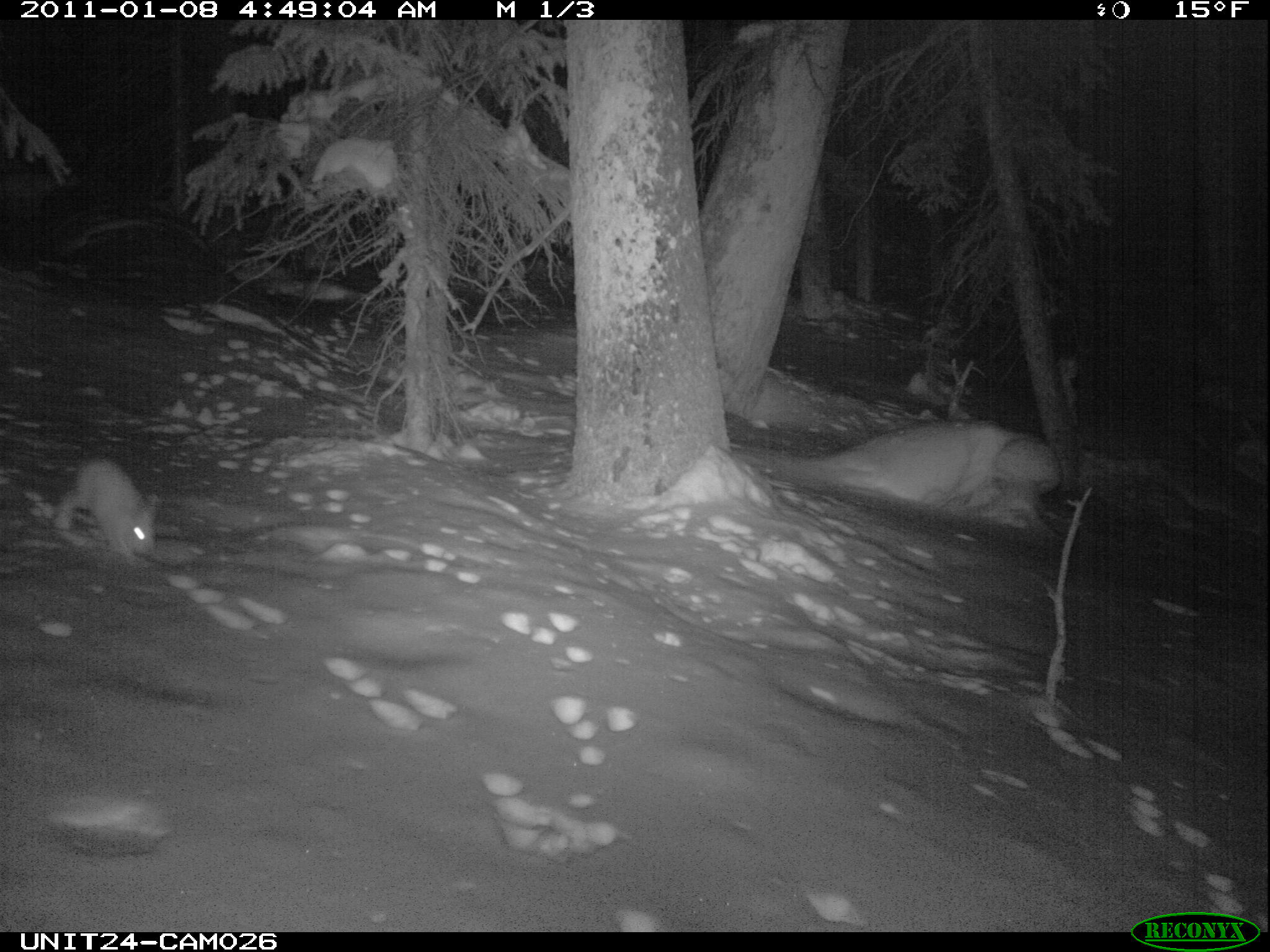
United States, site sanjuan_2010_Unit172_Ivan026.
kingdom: Animalia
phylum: Chordata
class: Mammalia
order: Lagomorpha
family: Leporidae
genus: Lepus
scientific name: Lepus americanus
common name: snowshoe hare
Lepus americanus (snowshoe hare).